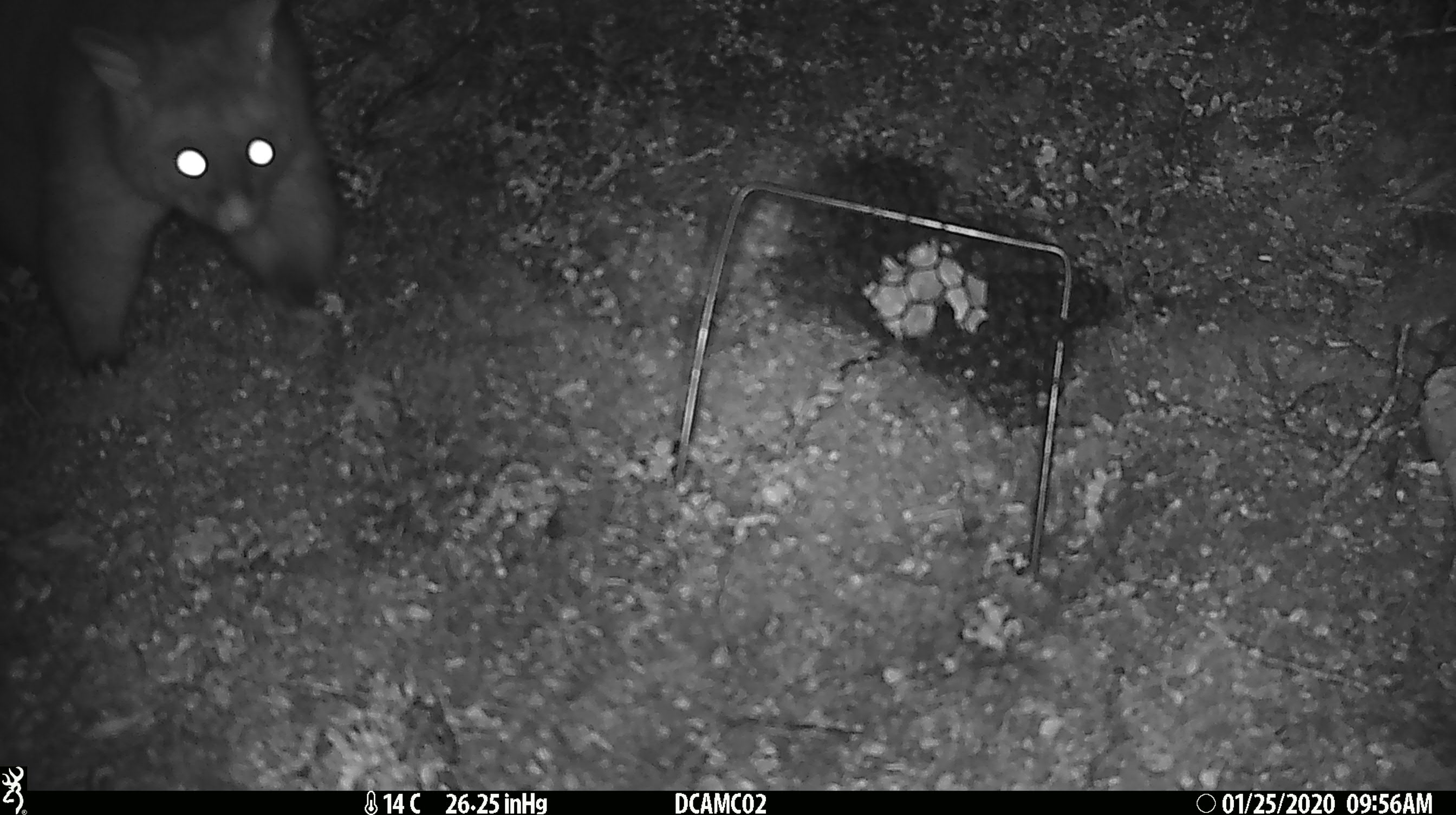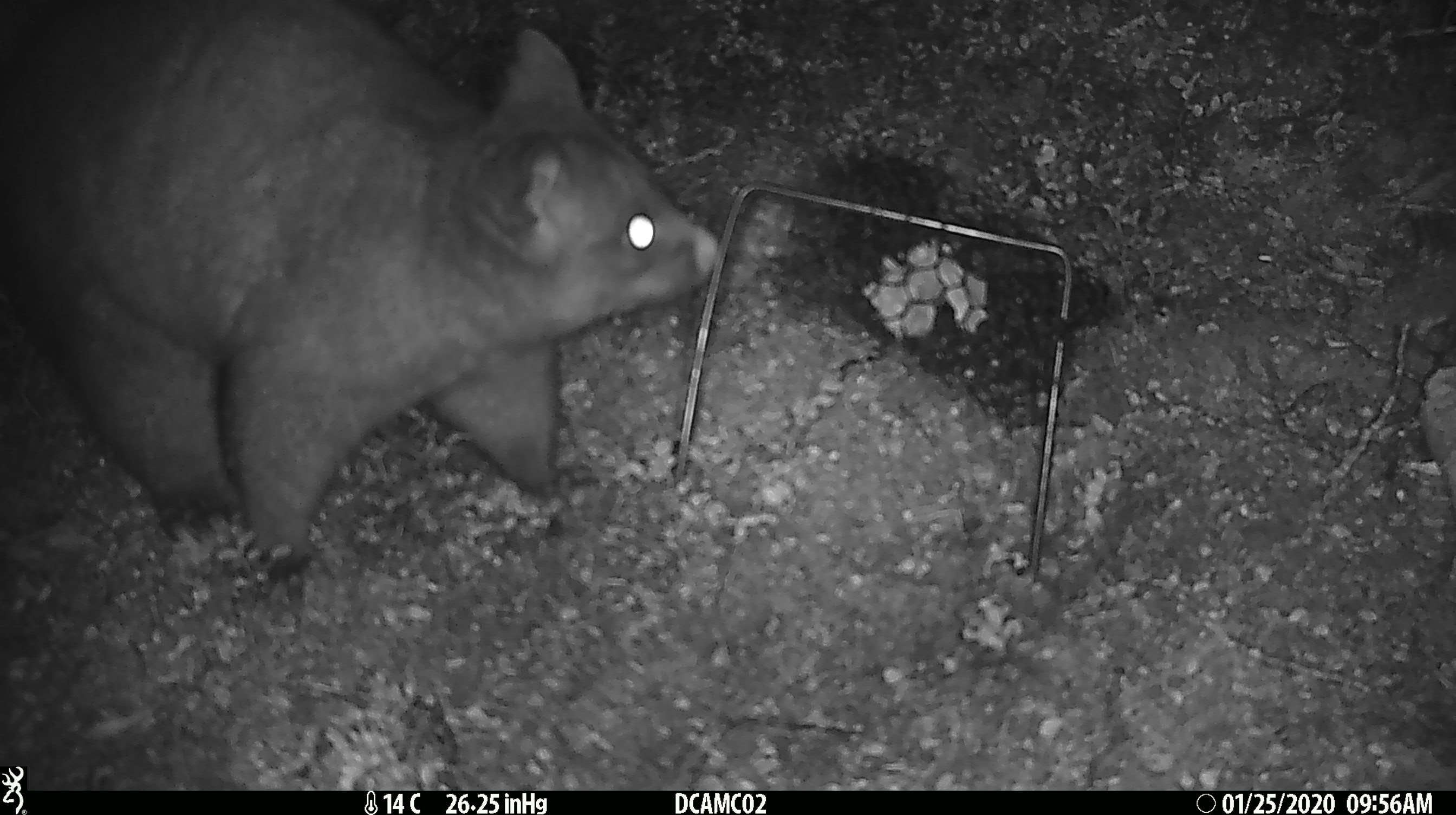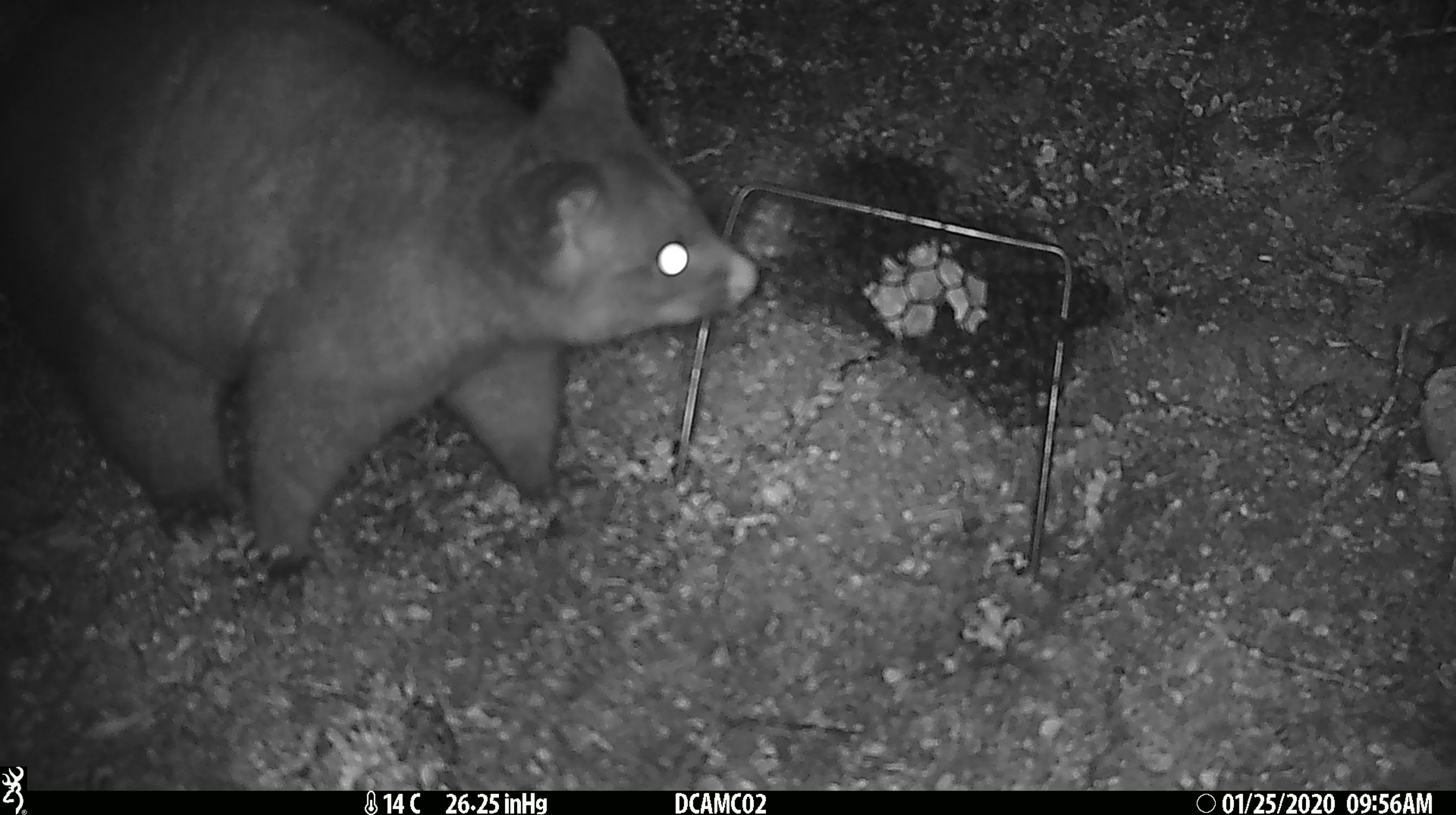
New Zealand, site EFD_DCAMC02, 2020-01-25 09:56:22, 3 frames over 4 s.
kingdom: Animalia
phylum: Chordata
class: Mammalia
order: Diprotodontia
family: Phalangeridae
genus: Trichosurus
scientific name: Trichosurus vulpecula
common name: common brushtail possum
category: possum